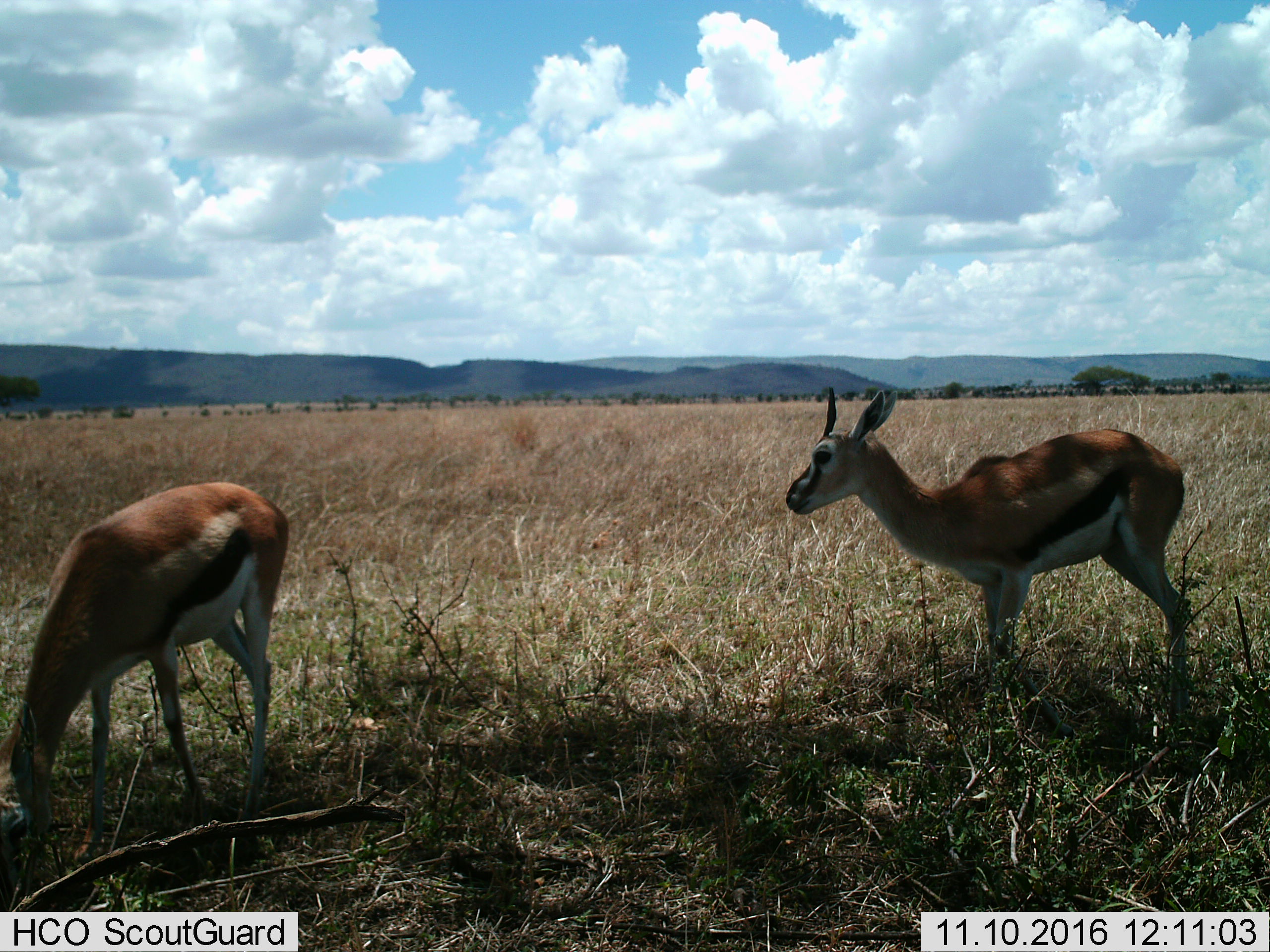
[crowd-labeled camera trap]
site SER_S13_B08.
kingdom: Animalia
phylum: Chordata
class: Mammalia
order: Artiodactyla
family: Bovidae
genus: Eudorcas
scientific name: Eudorcas thomsonii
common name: thomson's gazelle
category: gazellethomsons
Gazellethomsons (thomson's gazelle) (Eudorcas thomsonii), count 2. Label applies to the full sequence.